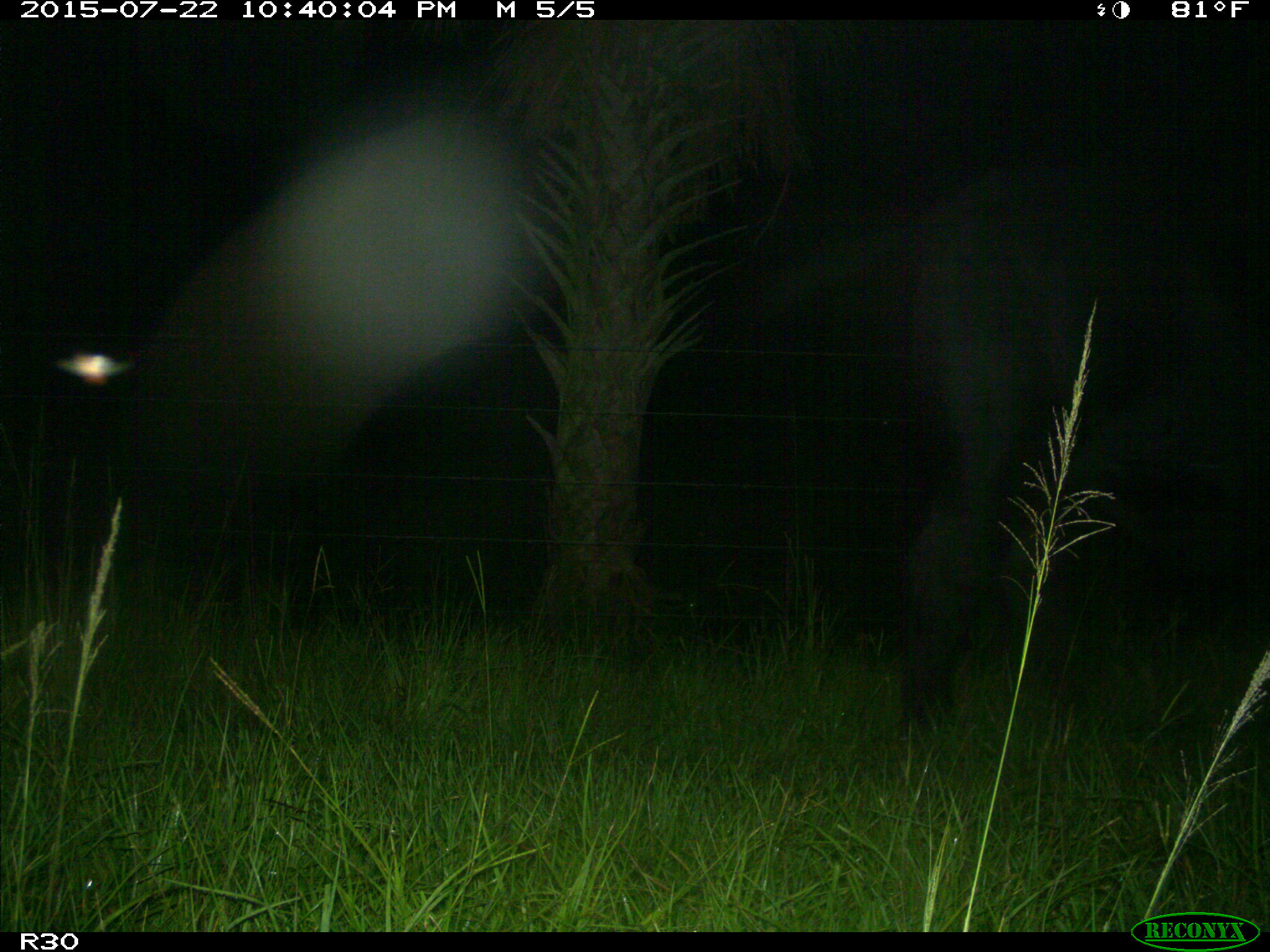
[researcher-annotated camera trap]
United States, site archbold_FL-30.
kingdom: Animalia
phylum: Chordata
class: Mammalia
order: Artiodactyla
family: Bovidae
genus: Bos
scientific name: Bos taurus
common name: domestic cow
Bos taurus (domestic cow).